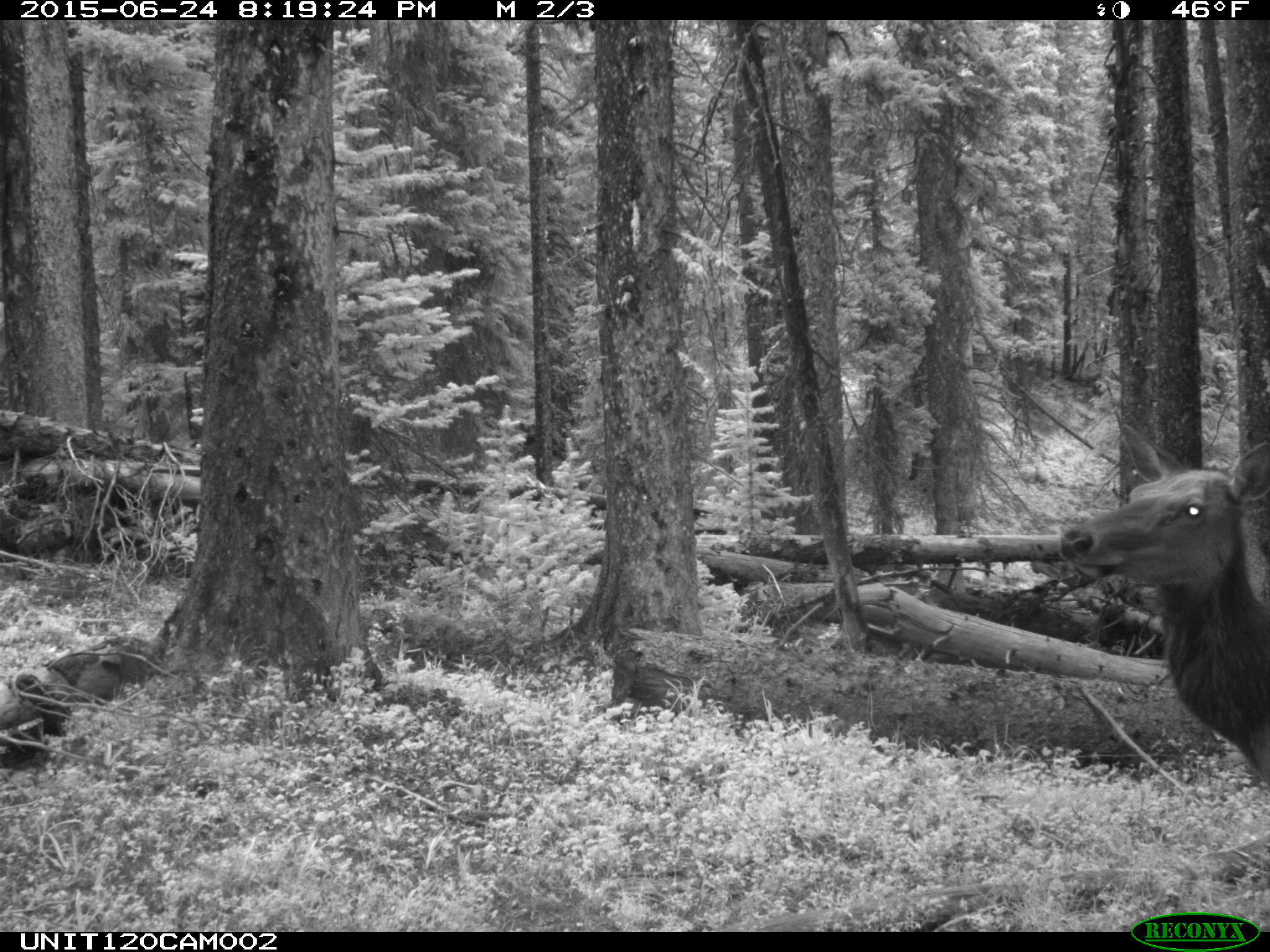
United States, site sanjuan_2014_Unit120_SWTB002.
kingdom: Animalia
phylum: Chordata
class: Mammalia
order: Artiodactyla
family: Cervidae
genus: Cervus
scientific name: Cervus elaphus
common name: red deer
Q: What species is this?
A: Cervus elaphus (red deer).